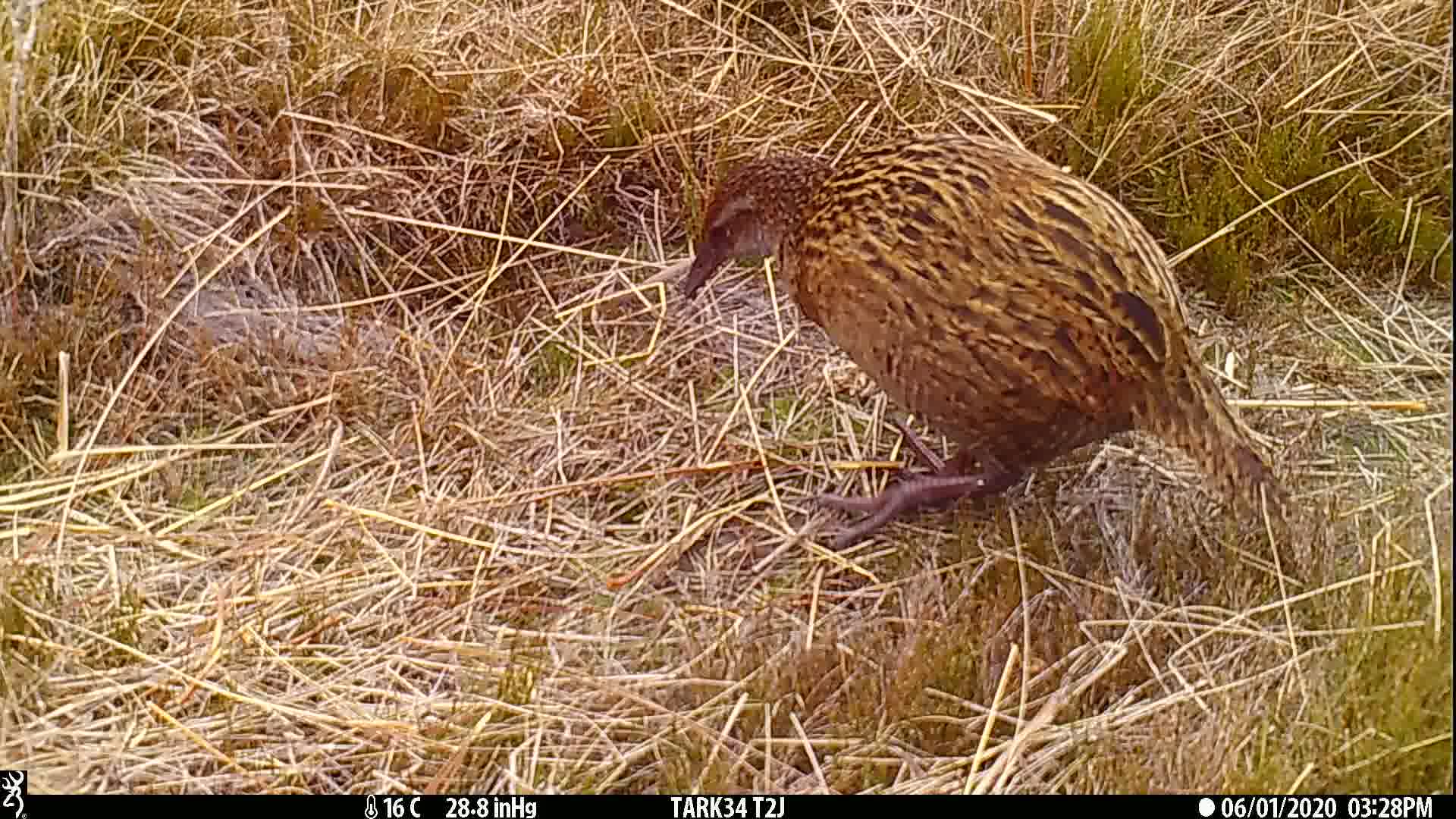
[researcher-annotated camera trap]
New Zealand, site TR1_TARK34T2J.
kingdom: Animalia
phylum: Chordata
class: Aves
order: Gruiformes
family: Rallidae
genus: Gallirallus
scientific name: Gallirallus australis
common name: weka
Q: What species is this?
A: Weka (Gallirallus australis).